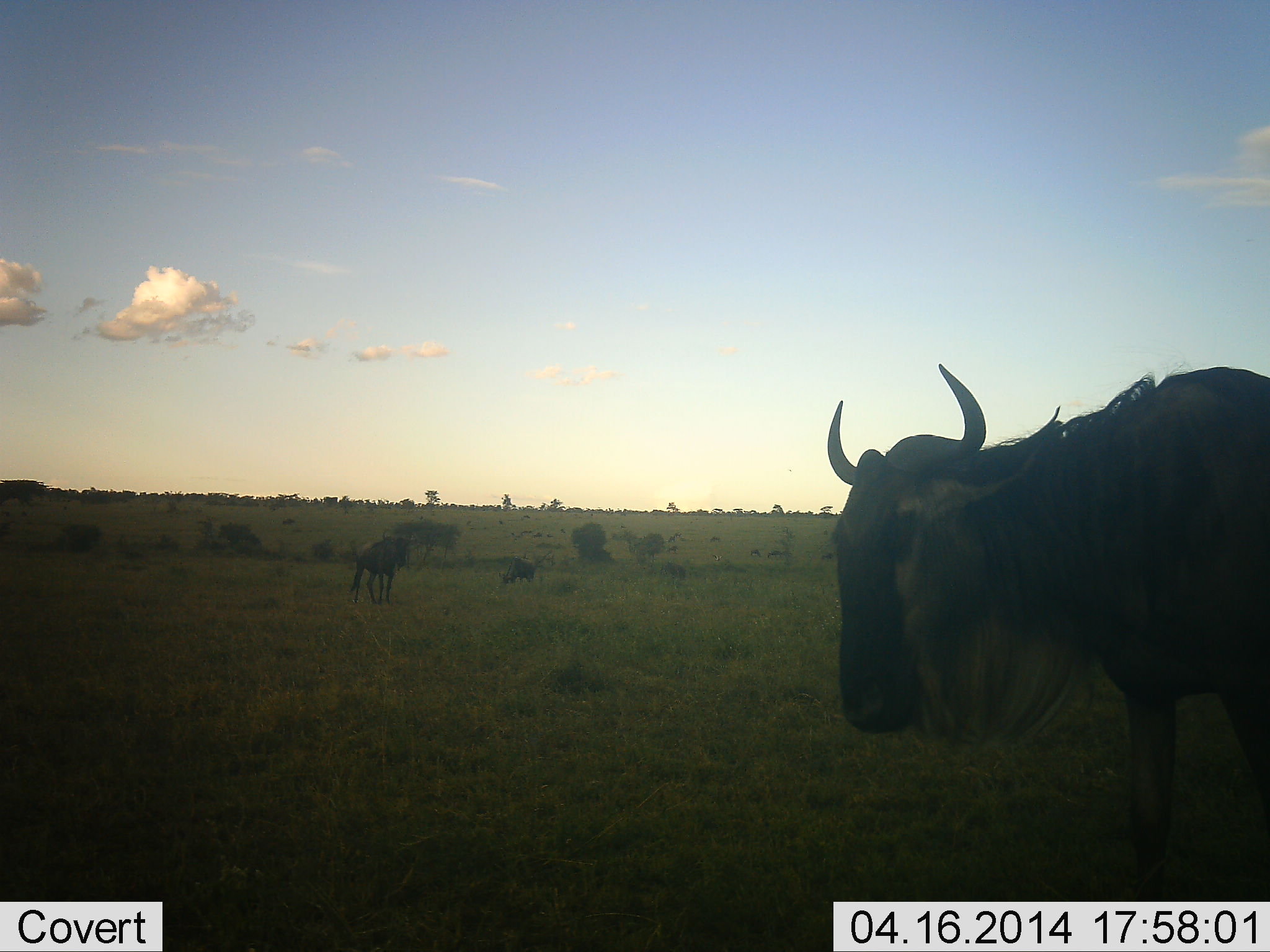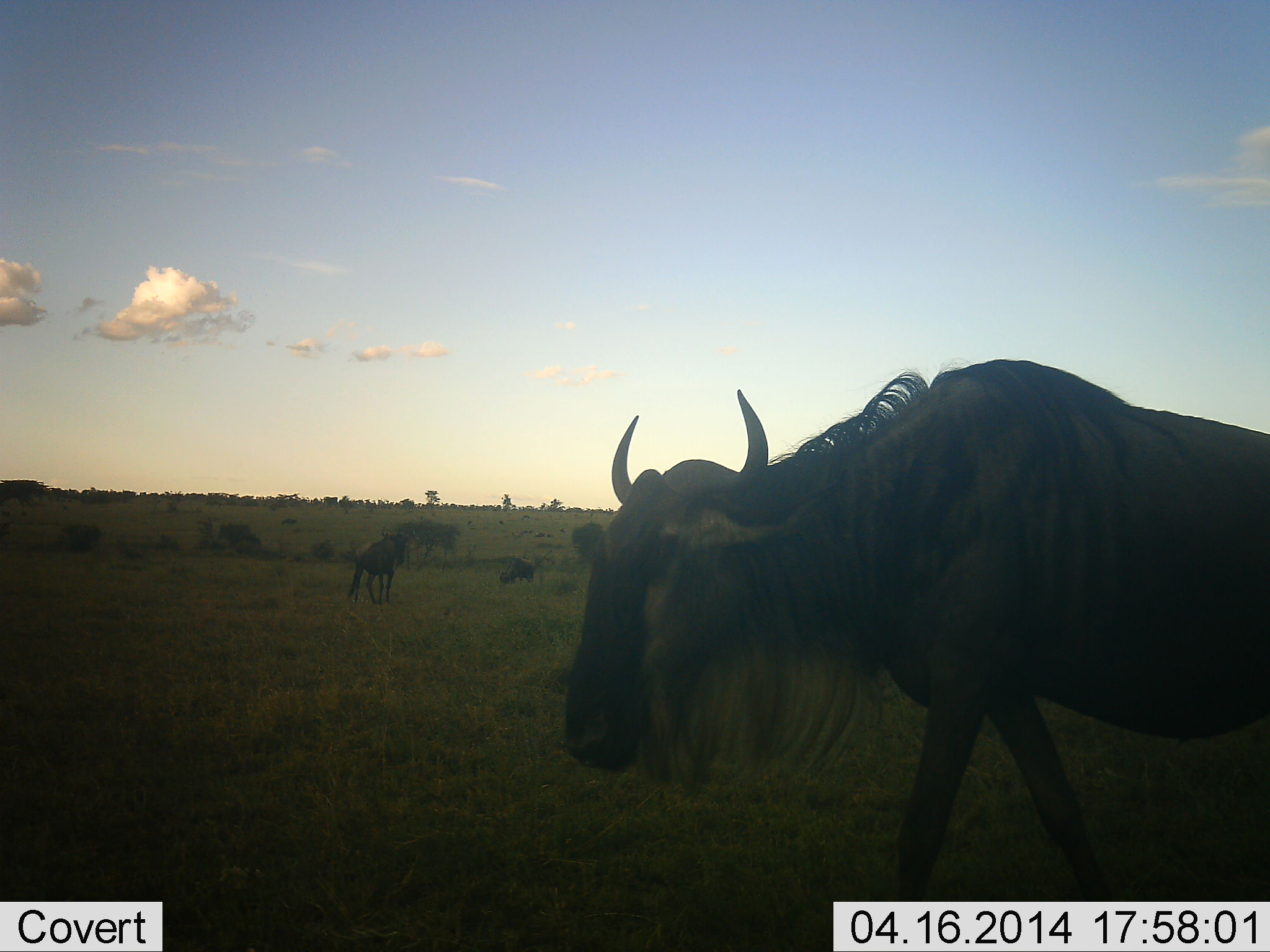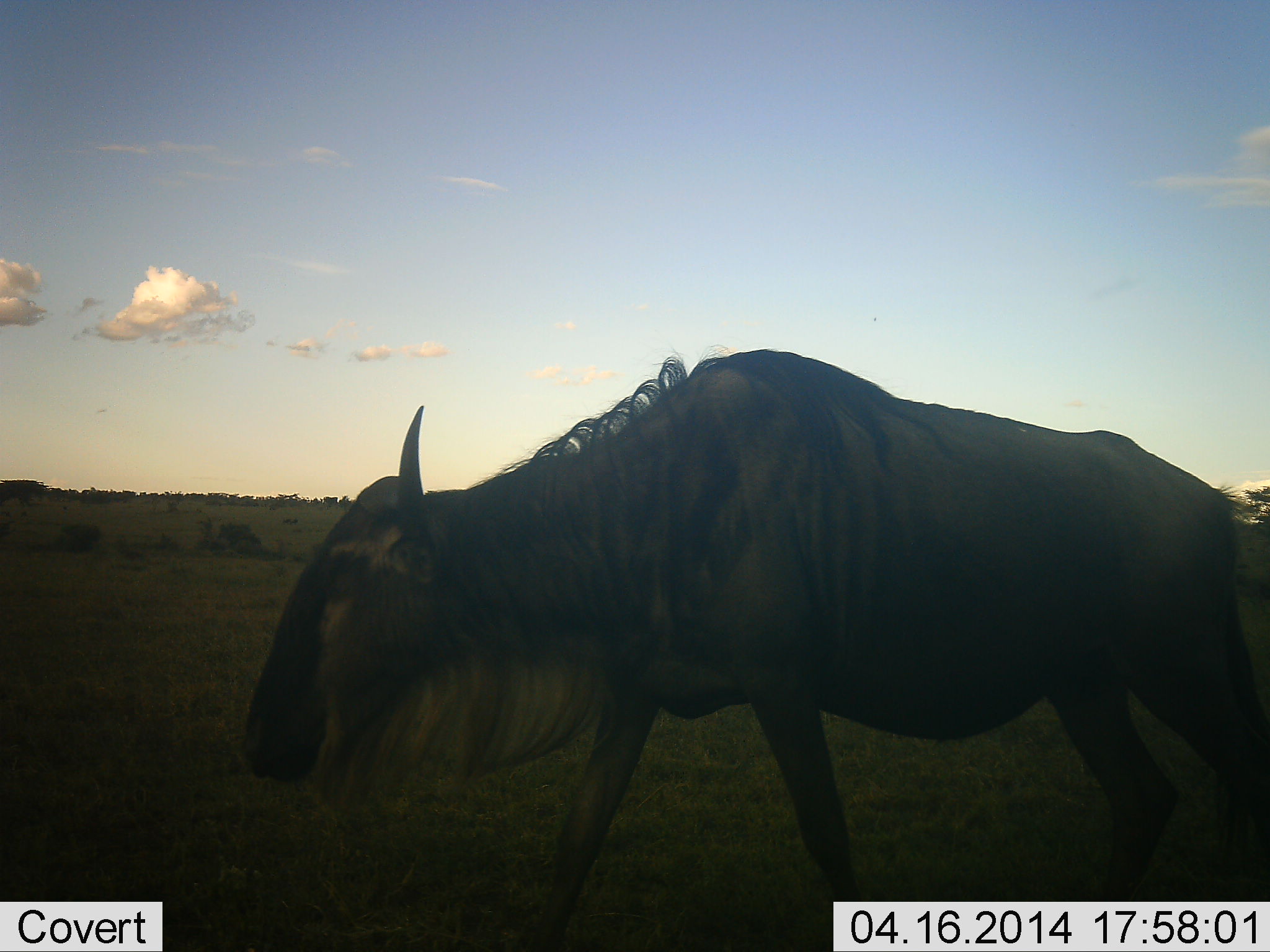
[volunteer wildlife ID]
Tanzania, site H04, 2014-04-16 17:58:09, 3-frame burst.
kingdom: Animalia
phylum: Chordata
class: Mammalia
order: Artiodactyla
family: Bovidae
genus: Connochaetes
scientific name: Connochaetes taurinus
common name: blue wildebeest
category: wildebeest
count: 3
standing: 70%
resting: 20%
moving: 100%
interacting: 0%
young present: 0%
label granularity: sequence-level